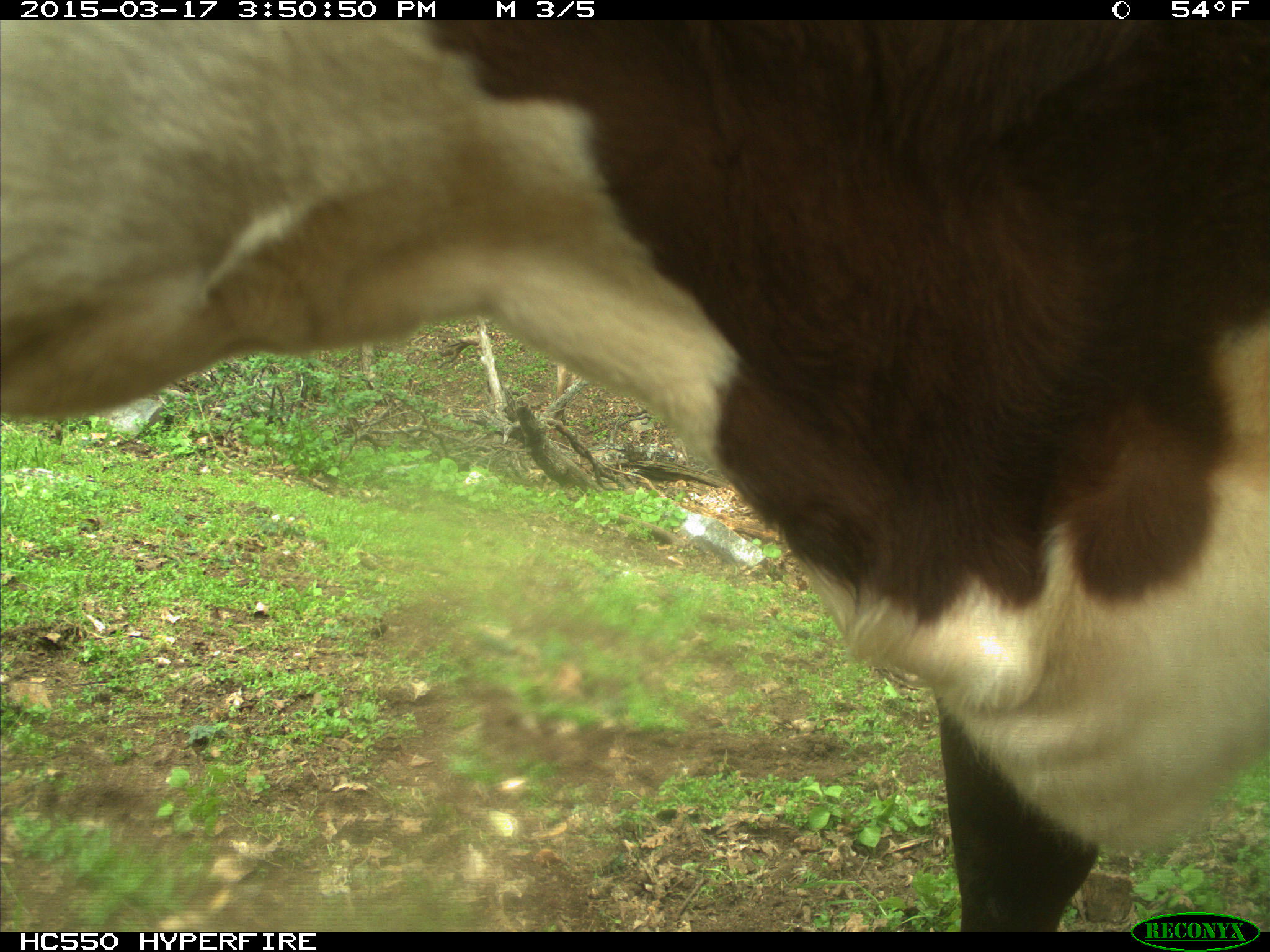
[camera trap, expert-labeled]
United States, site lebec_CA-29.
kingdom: Animalia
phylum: Chordata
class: Mammalia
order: Artiodactyla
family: Bovidae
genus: Bos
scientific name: Bos taurus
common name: domestic cow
Bos taurus (domestic cow).